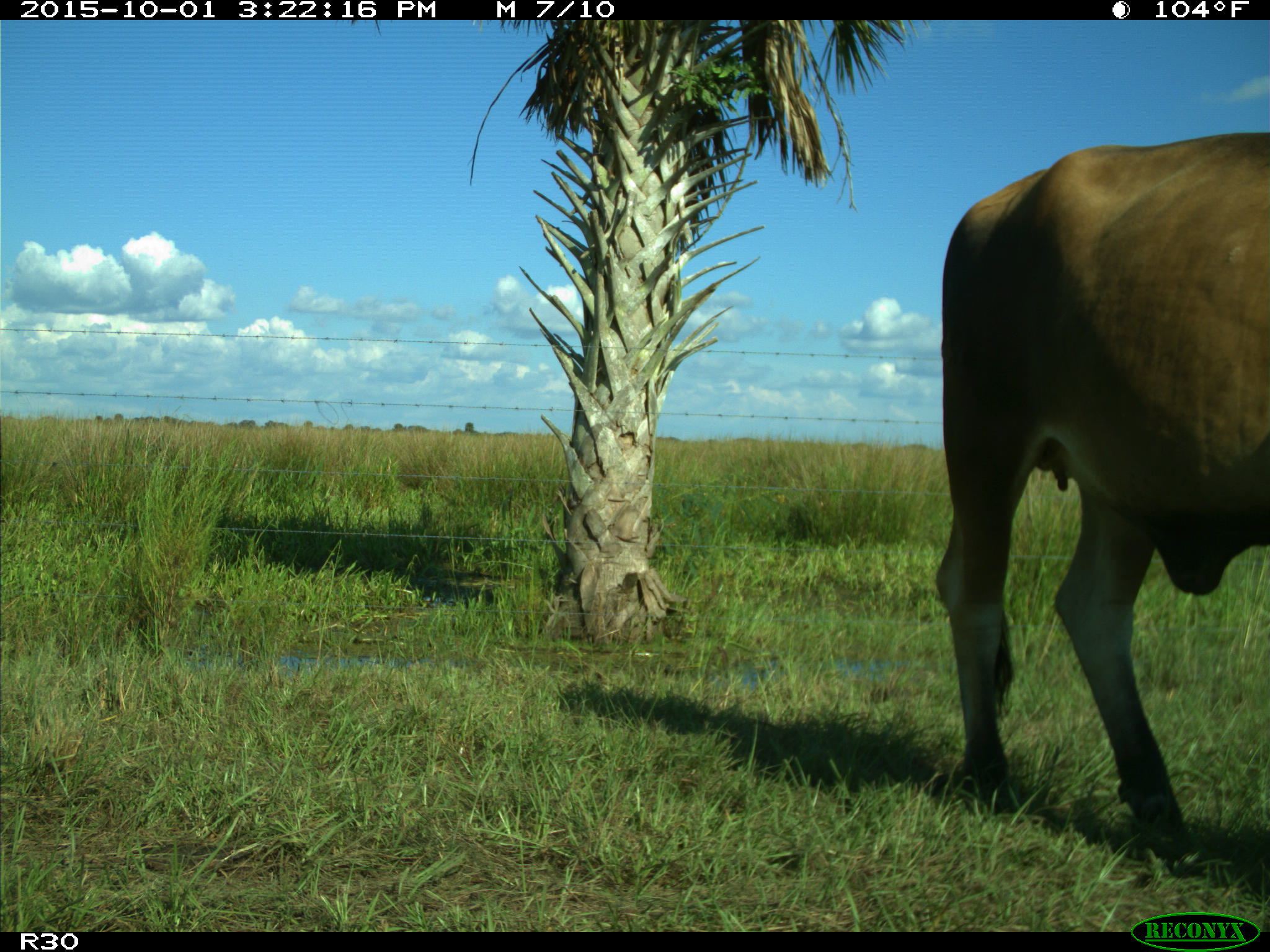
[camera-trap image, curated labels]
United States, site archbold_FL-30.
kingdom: Animalia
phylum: Chordata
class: Mammalia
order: Artiodactyla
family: Bovidae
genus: Bos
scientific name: Bos taurus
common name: domestic cow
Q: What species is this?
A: Bos taurus (domestic cow).